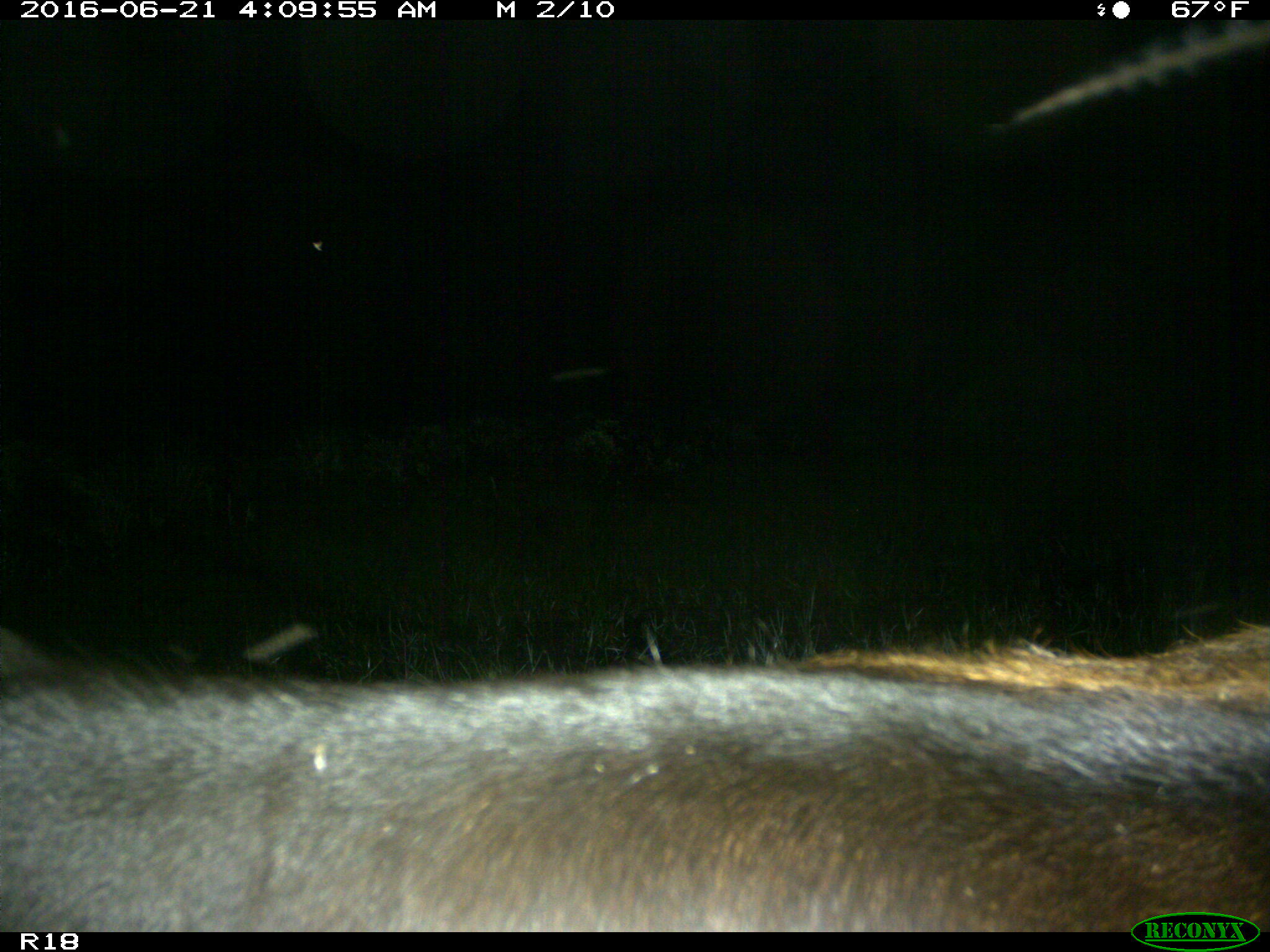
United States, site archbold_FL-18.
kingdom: Animalia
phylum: Chordata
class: Mammalia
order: Artiodactyla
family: Bovidae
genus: Bos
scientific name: Bos taurus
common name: domestic cow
Bos taurus (domestic cow).